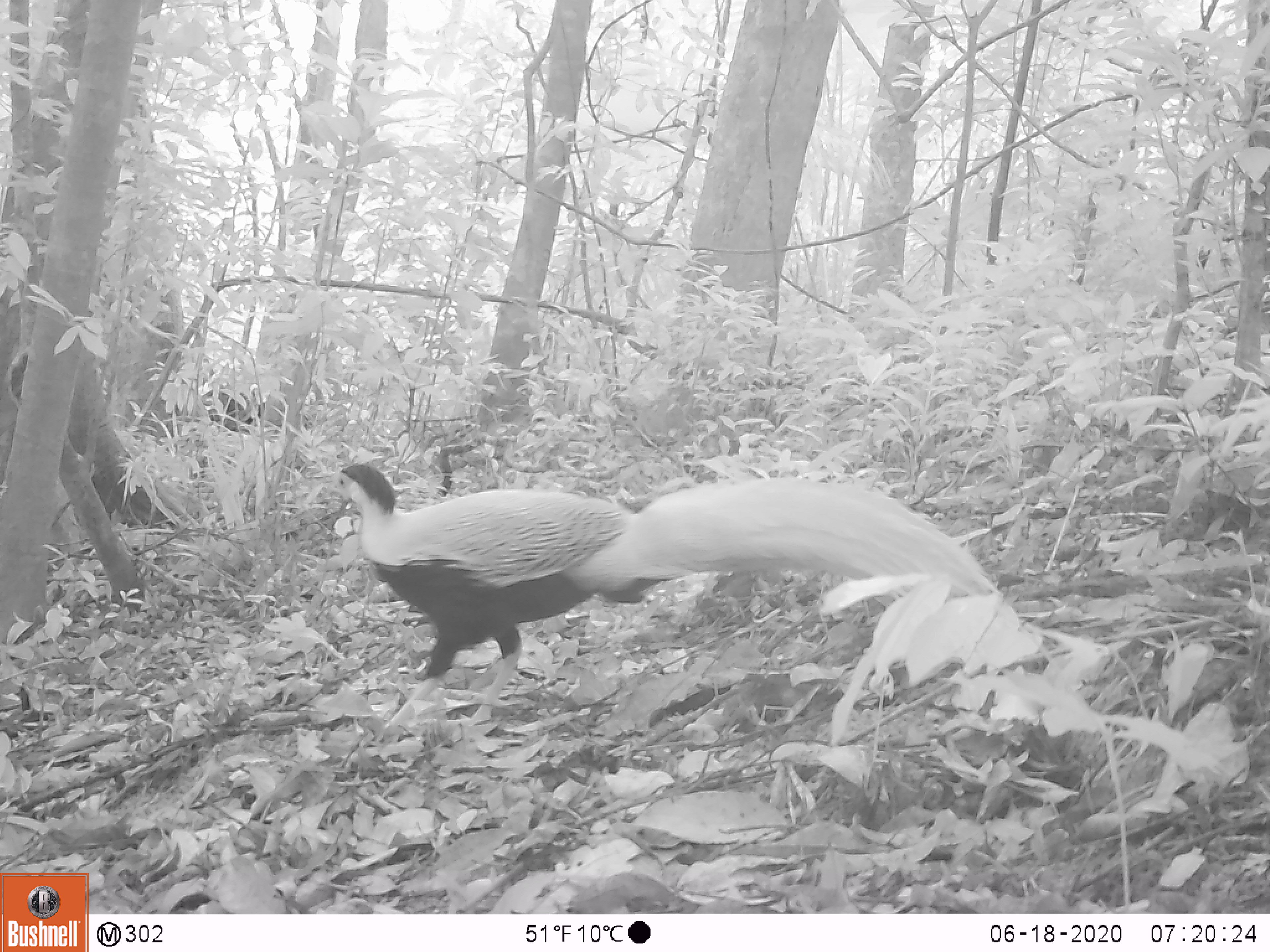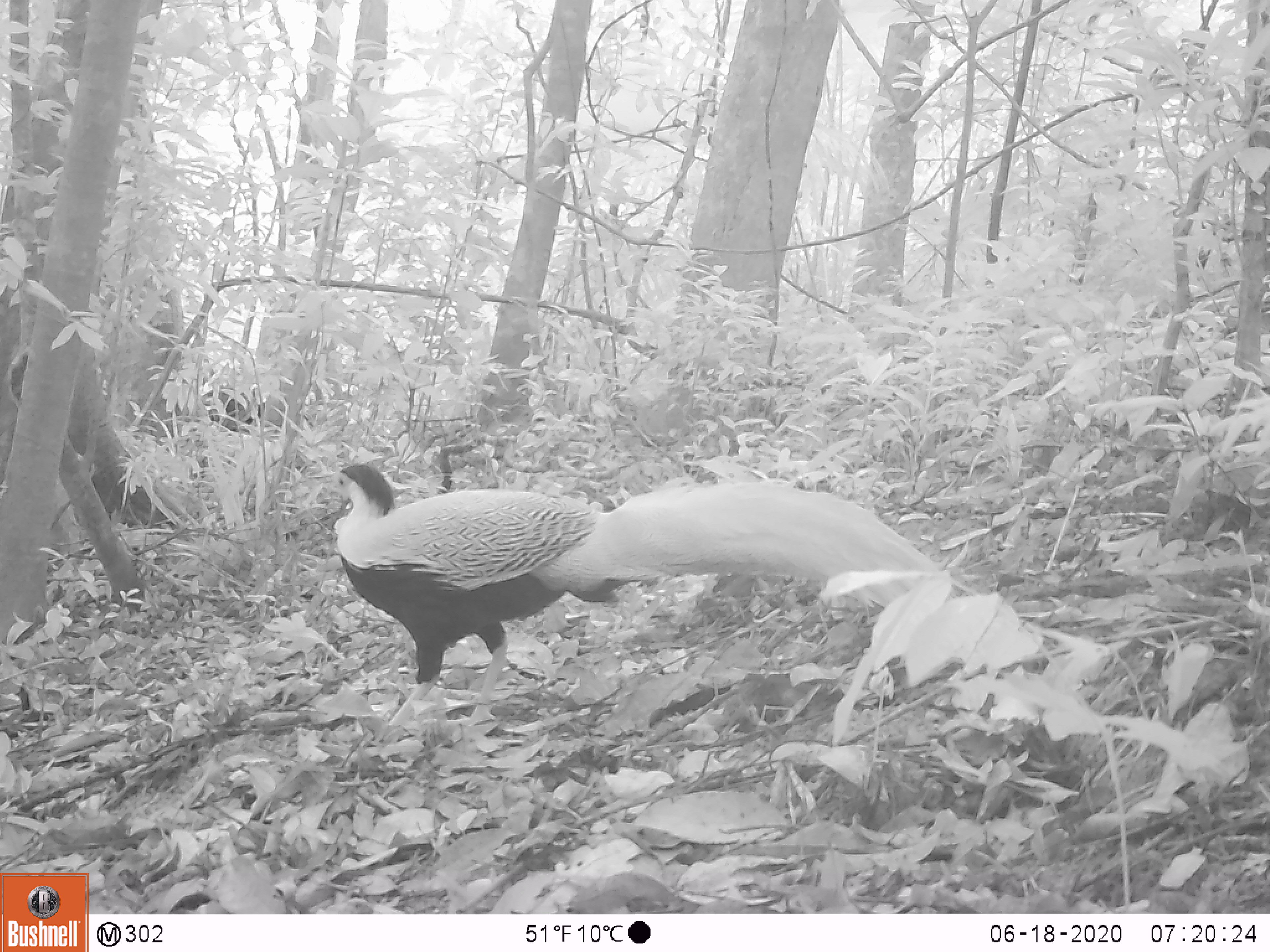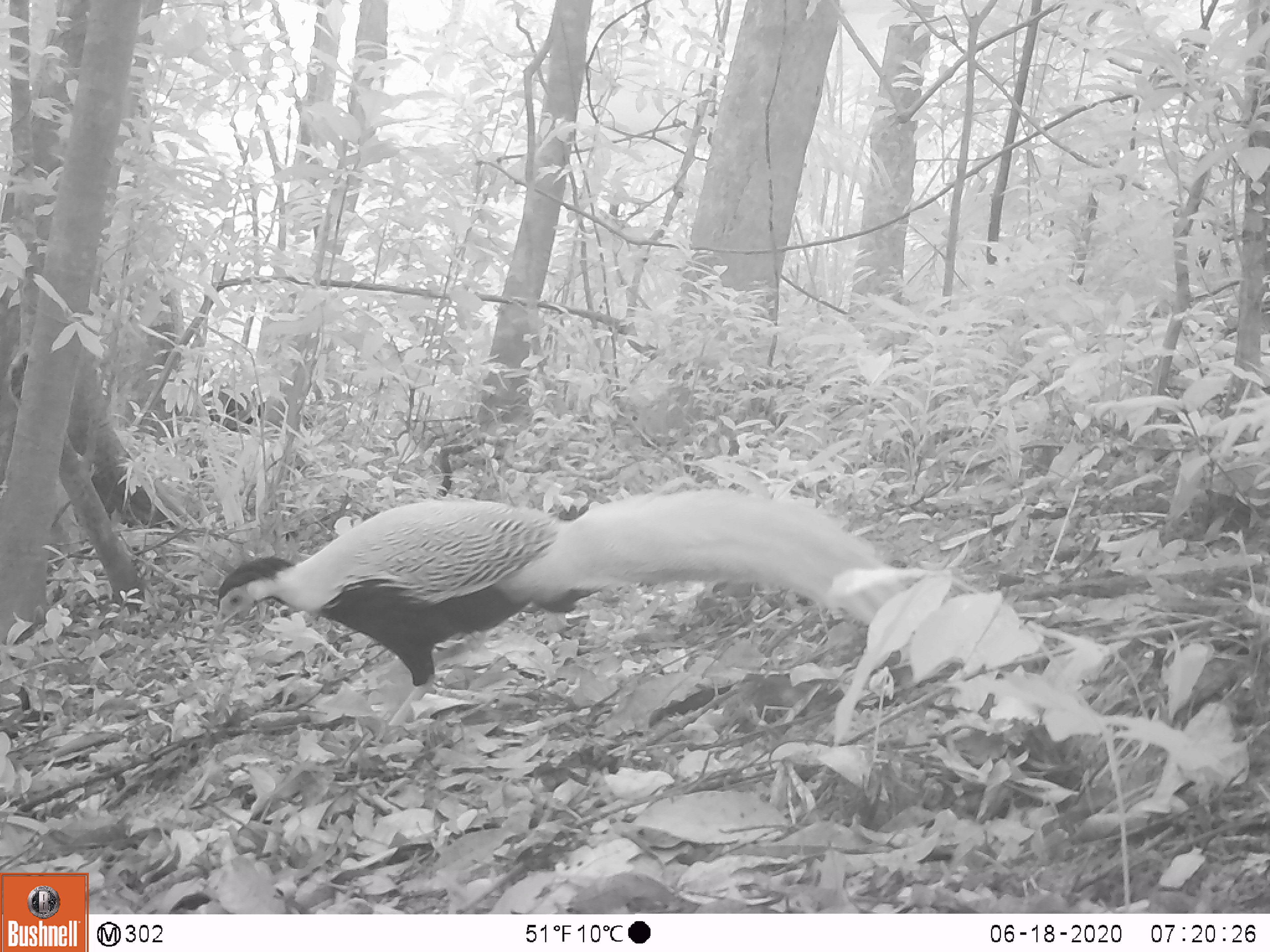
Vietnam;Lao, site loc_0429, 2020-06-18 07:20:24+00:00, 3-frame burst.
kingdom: Animalia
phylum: Chordata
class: Aves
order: Galliformes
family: Phasianidae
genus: Lophura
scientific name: Lophura nycthemera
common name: silver pheasant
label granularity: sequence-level